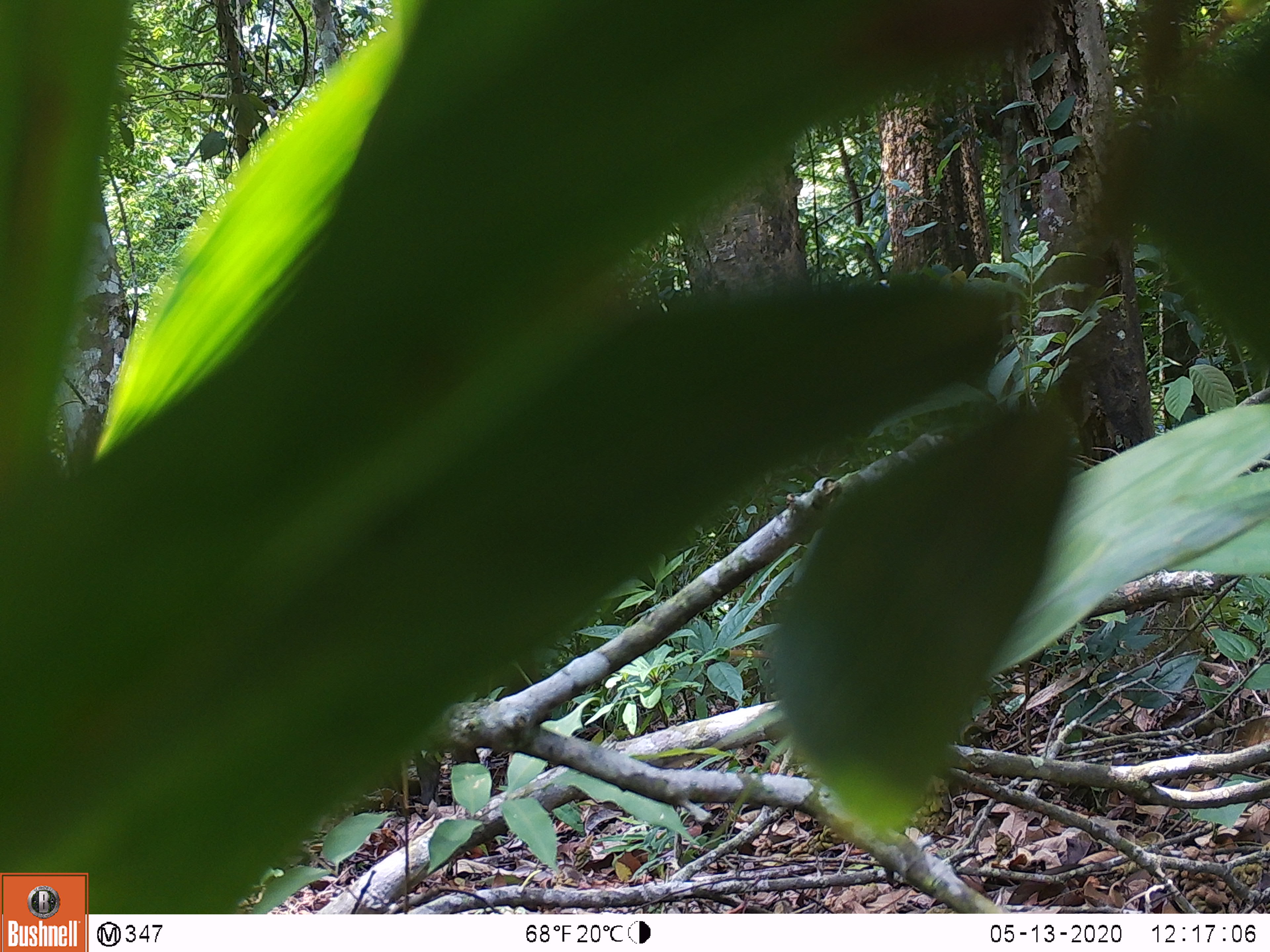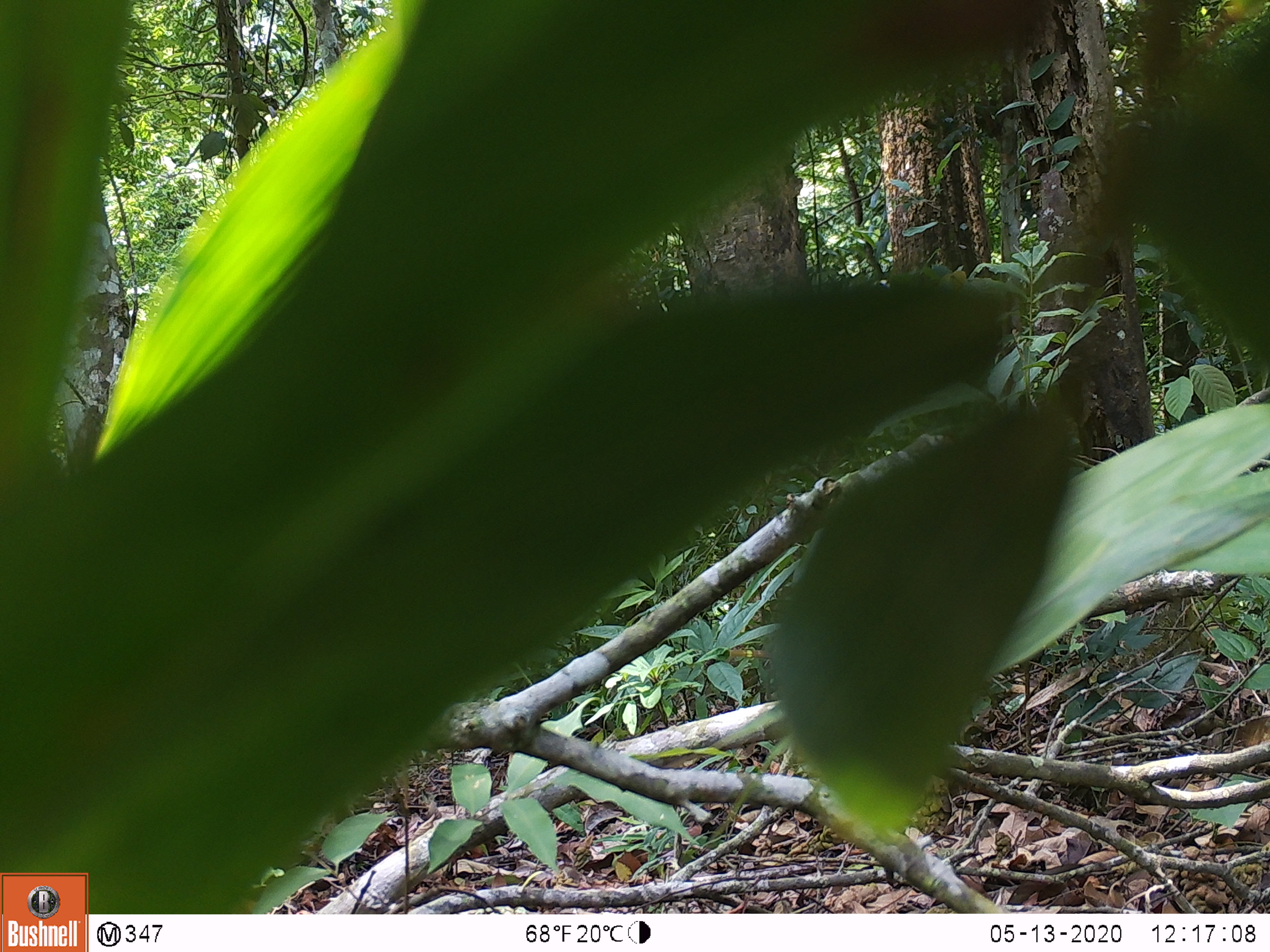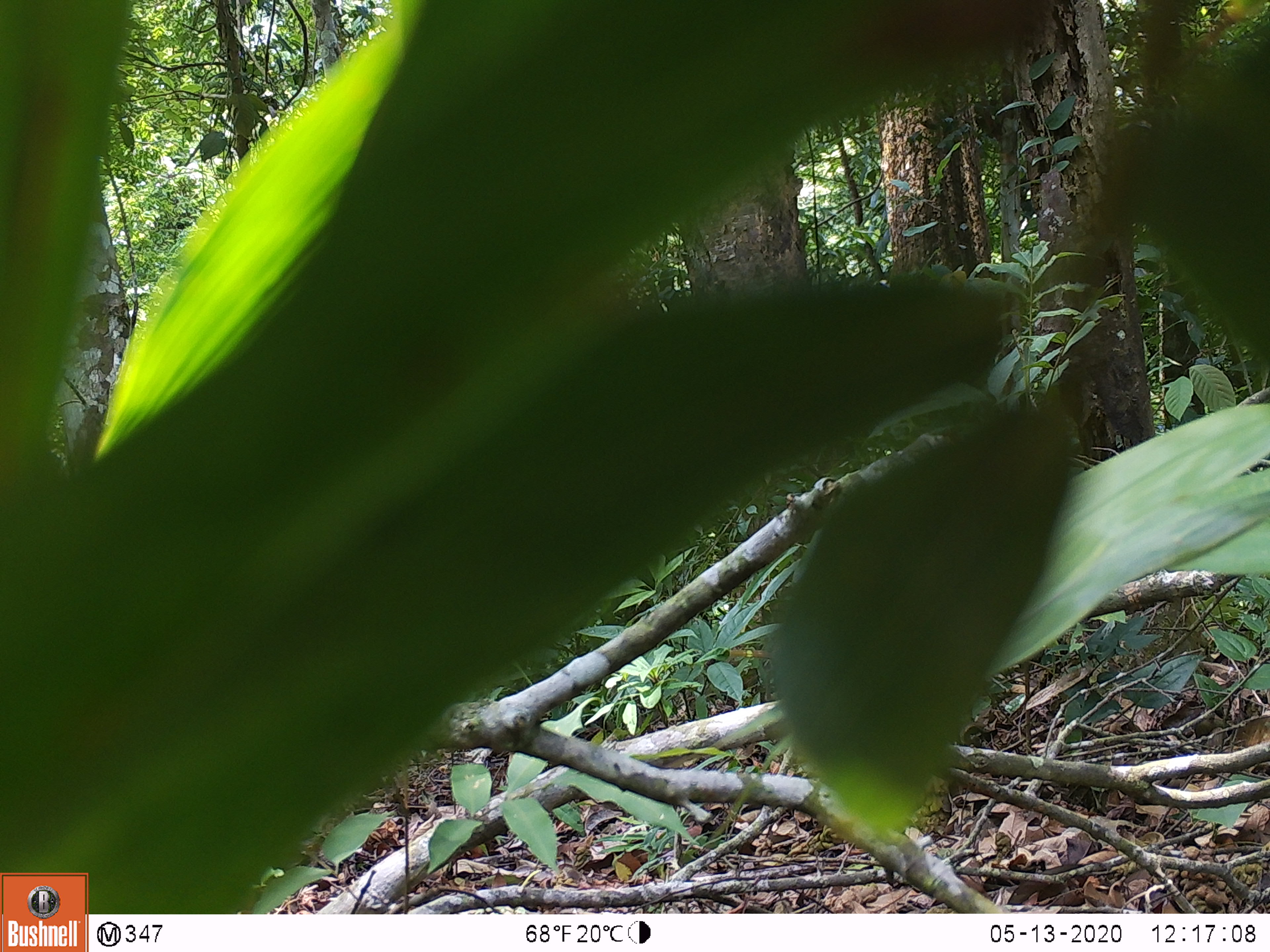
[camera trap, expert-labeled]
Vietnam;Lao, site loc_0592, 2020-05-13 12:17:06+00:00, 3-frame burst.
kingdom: Animalia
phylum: Chordata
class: Mammalia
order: Artiodactyla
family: Suidae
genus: Sus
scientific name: Sus scrofa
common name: eurasian wild pig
Eurasian wild pig (Sus scrofa). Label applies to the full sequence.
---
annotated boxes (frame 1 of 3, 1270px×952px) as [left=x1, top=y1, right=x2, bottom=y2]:
eurasian wild pig: [left=416, top=673, right=551, bottom=806]